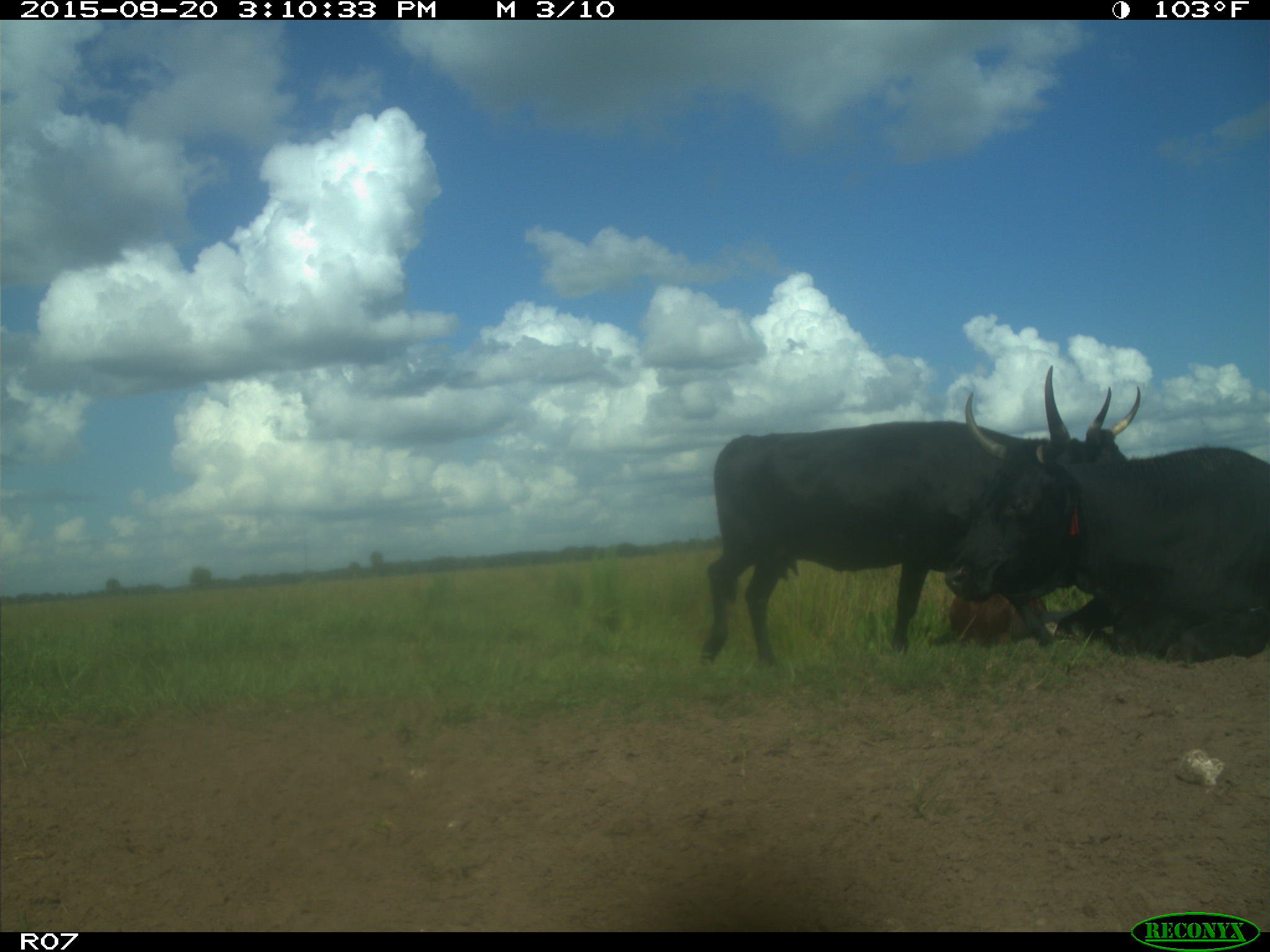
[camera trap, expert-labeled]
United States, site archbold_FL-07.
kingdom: Animalia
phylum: Chordata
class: Mammalia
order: Artiodactyla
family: Bovidae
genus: Bos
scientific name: Bos taurus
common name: domestic cow